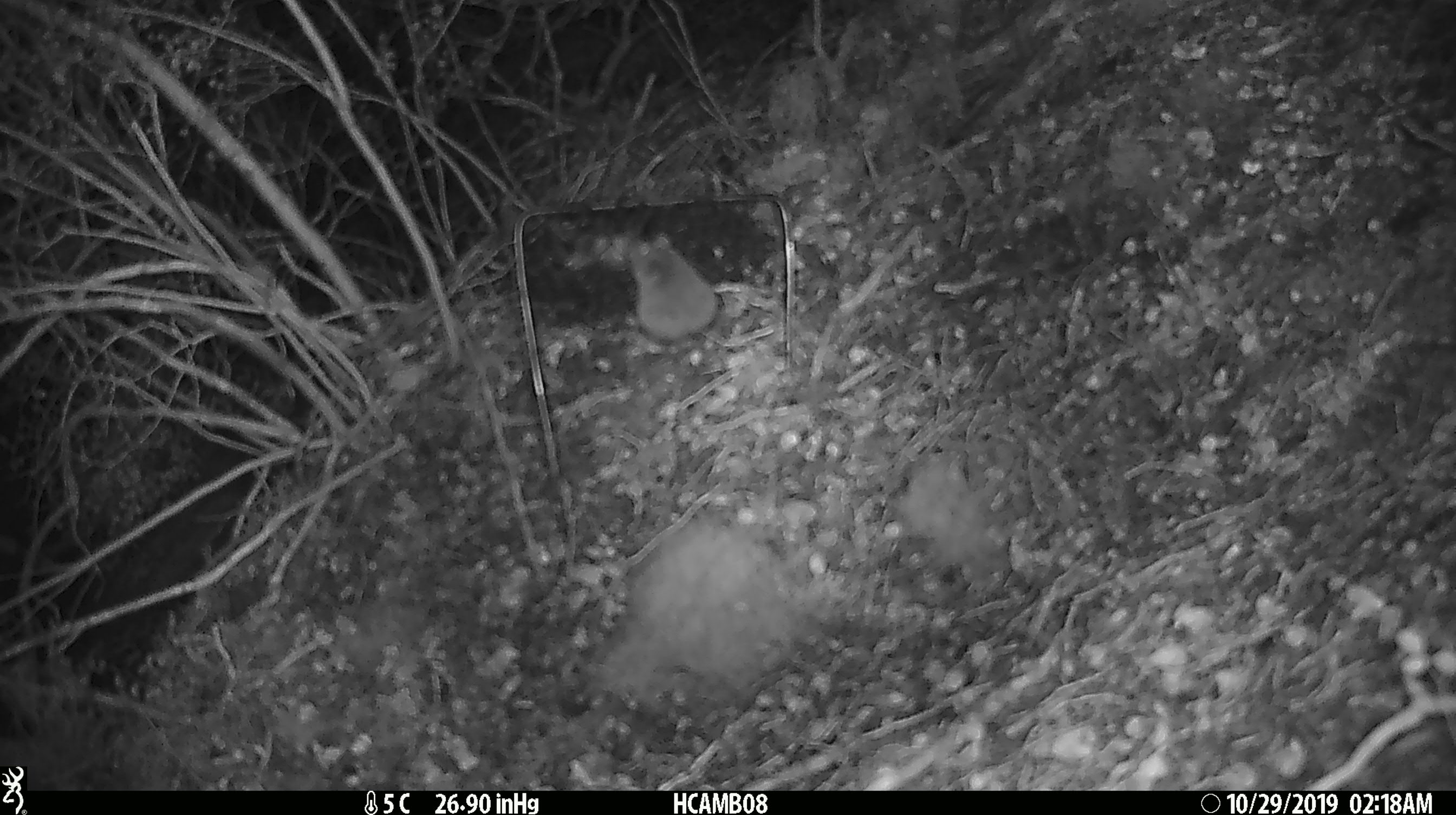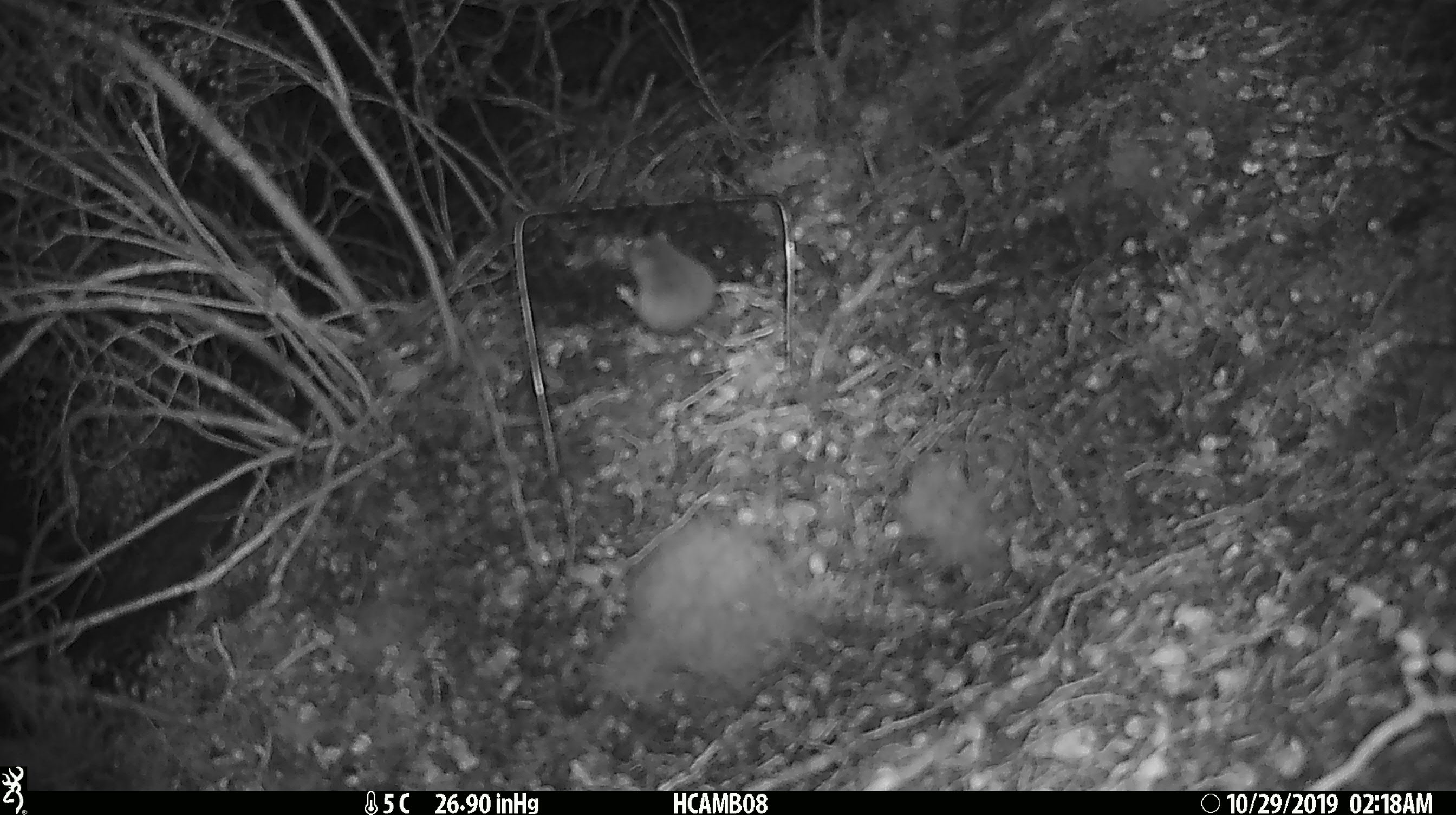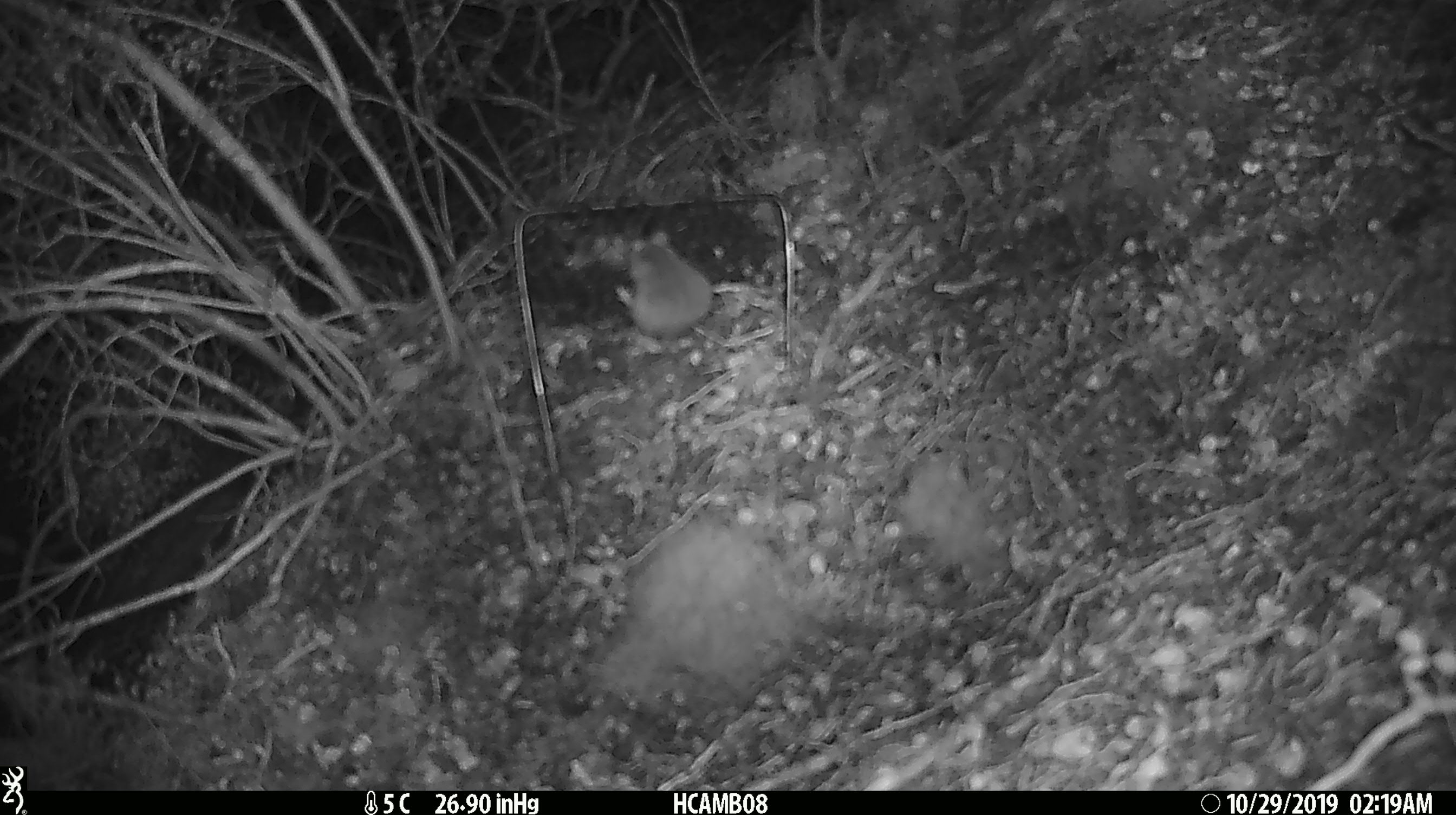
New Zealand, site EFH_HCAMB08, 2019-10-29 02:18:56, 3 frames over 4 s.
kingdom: Animalia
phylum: Chordata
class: Mammalia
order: Rodentia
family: Muridae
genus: Mus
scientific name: Mus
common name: mouse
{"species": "mouse (Mus)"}